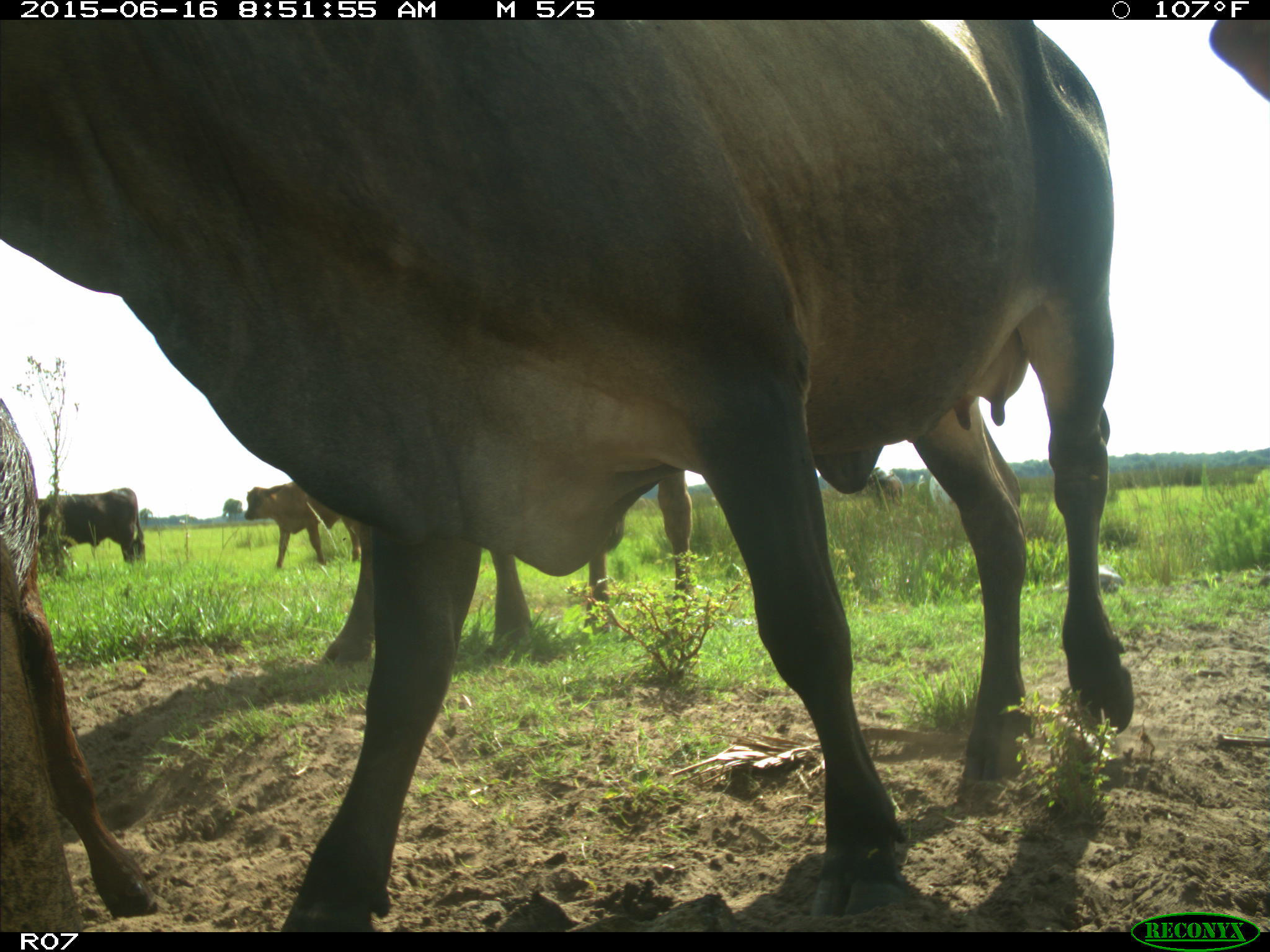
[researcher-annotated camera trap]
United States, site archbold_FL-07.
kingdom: Animalia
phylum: Chordata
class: Mammalia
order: Artiodactyla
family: Bovidae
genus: Bos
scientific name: Bos taurus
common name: domestic cow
Bos taurus (domestic cow).